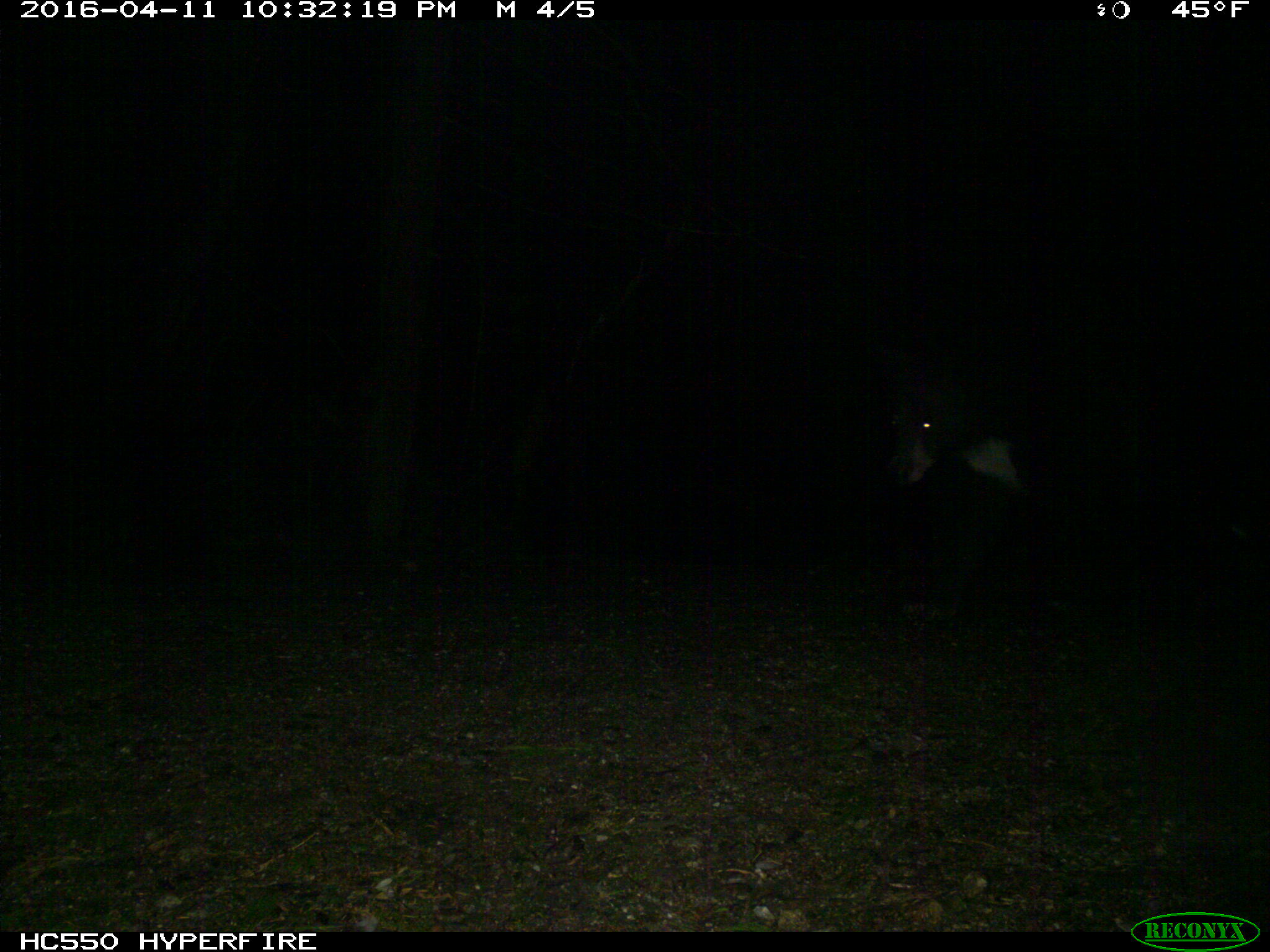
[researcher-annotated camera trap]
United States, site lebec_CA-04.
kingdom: Animalia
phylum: Chordata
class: Mammalia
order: Carnivora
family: Ursidae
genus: Ursus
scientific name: Ursus americanus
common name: american black bear